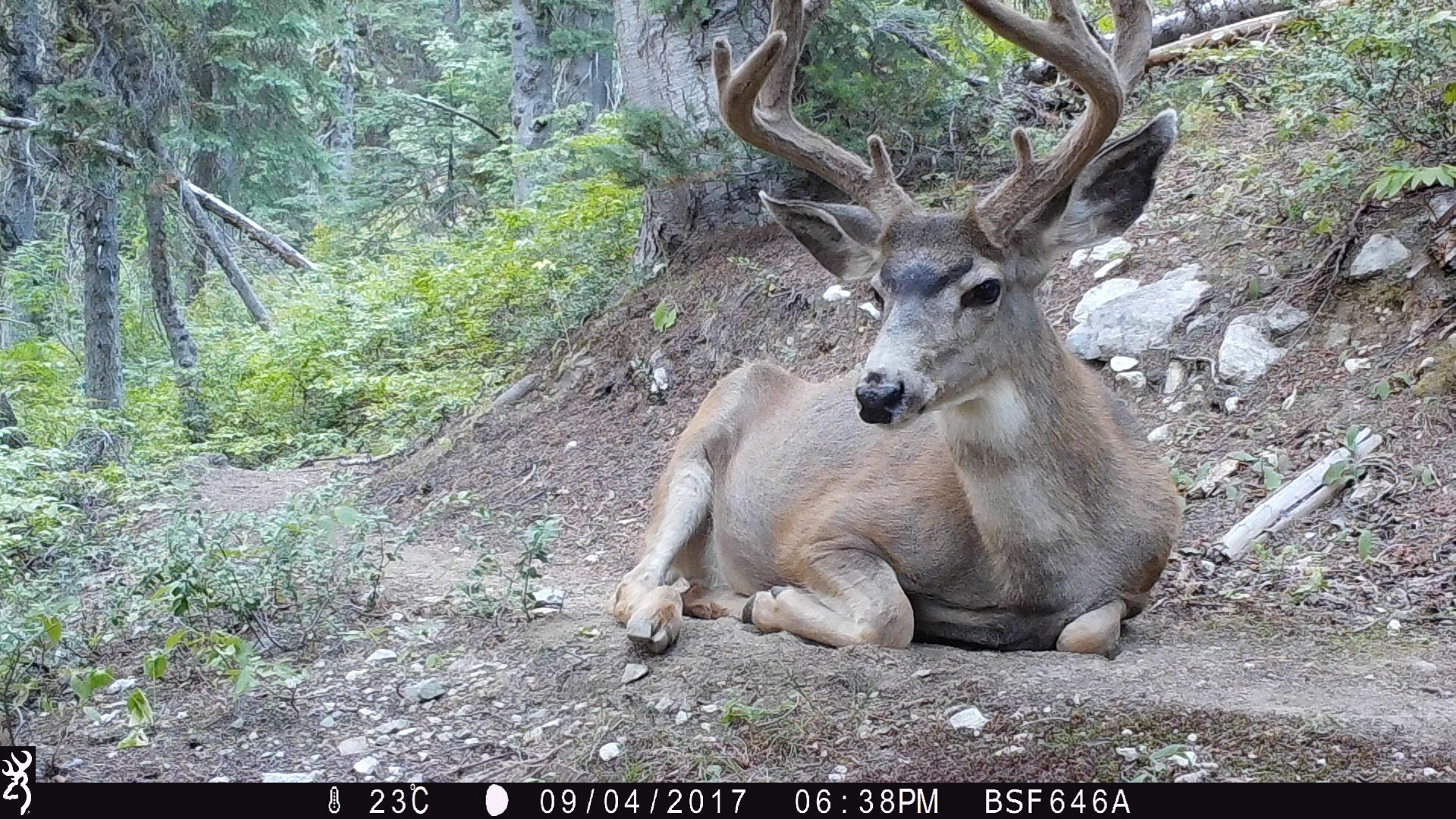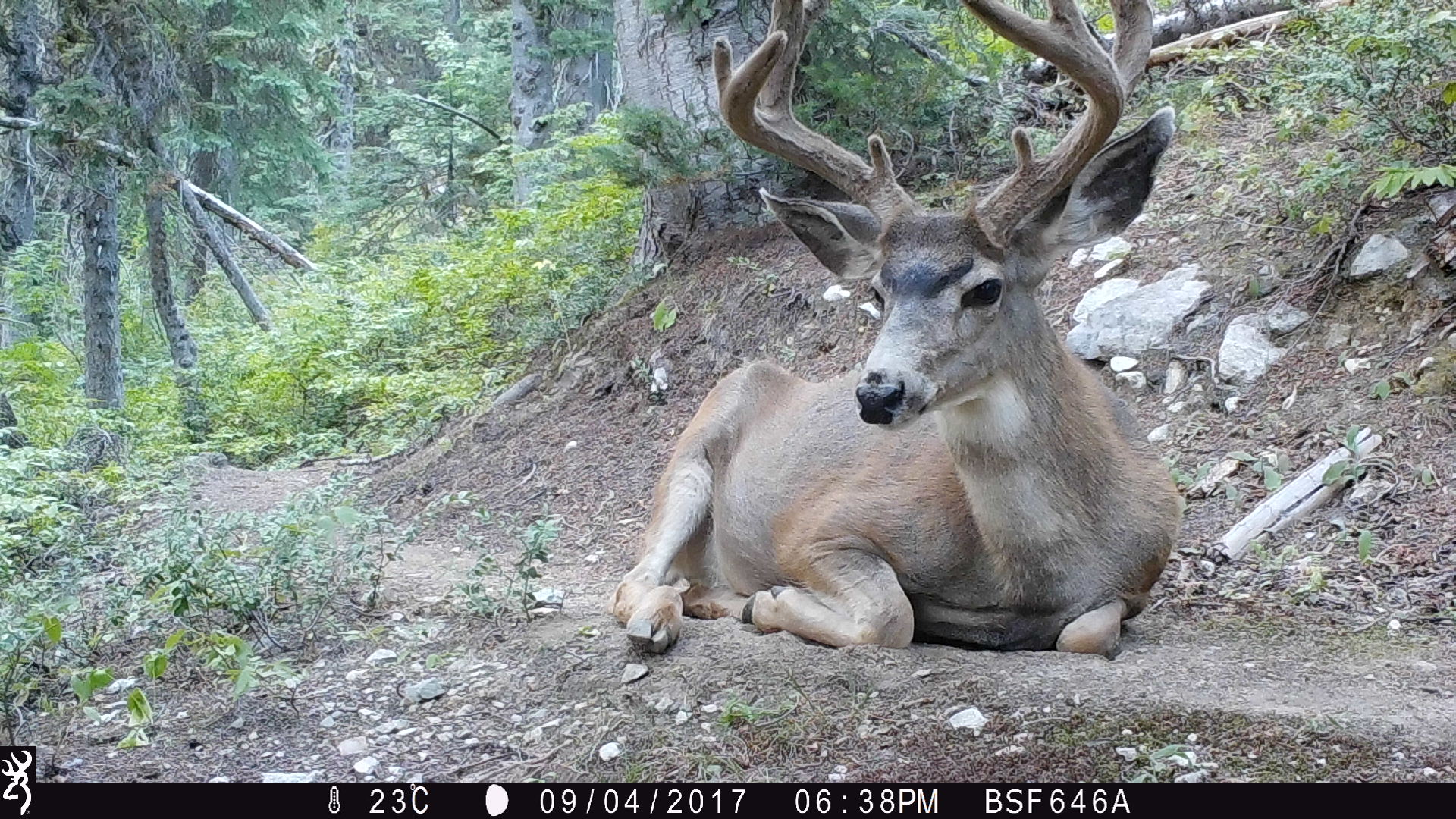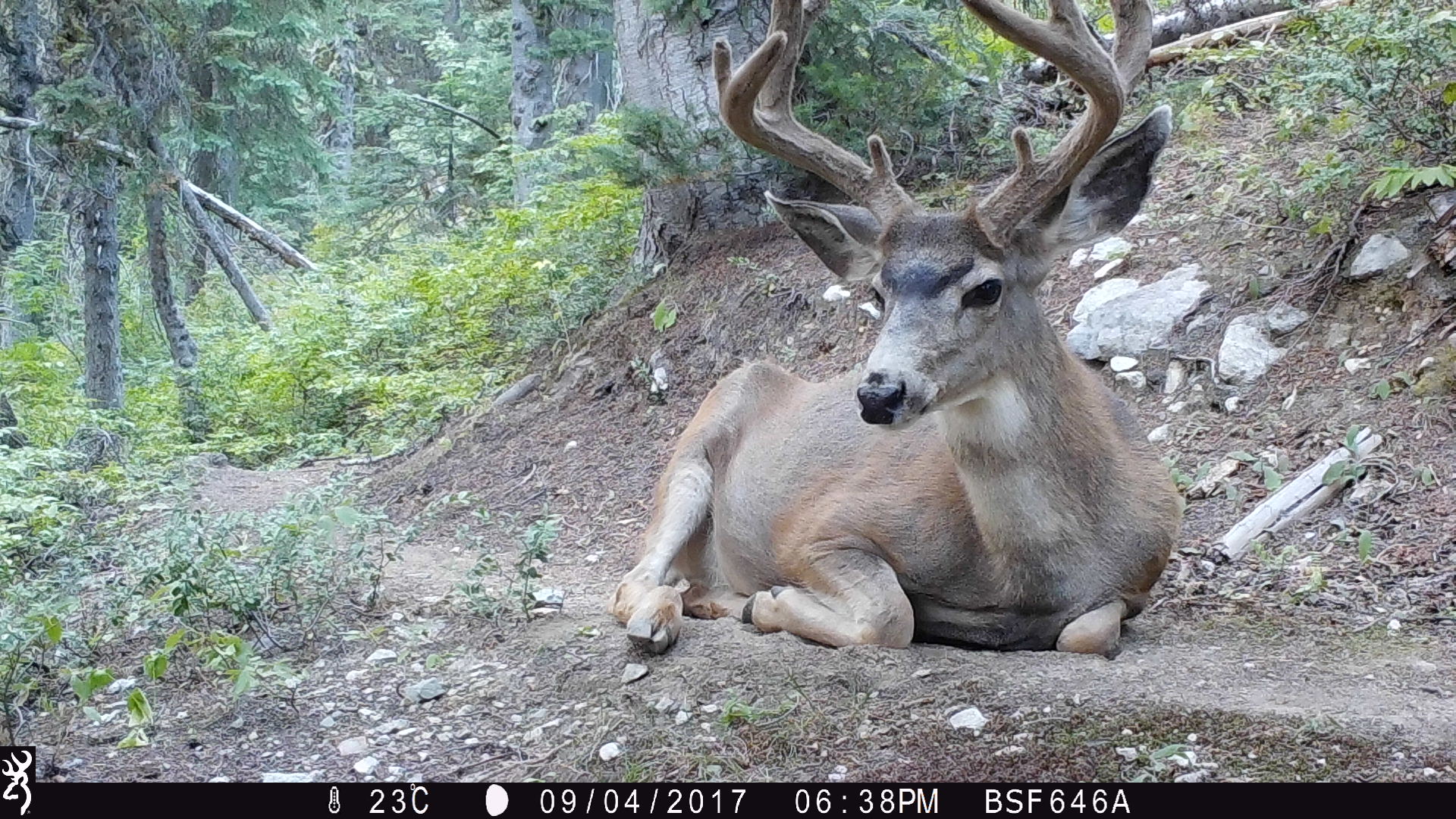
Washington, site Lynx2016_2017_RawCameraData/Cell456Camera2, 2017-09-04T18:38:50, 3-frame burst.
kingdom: Animalia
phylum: Chordata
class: Mammalia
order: Artiodactyla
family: Cervidae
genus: Odocoileus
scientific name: Odocoileus hemionus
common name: mule deer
Odocoileus hemionus (mule deer). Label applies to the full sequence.